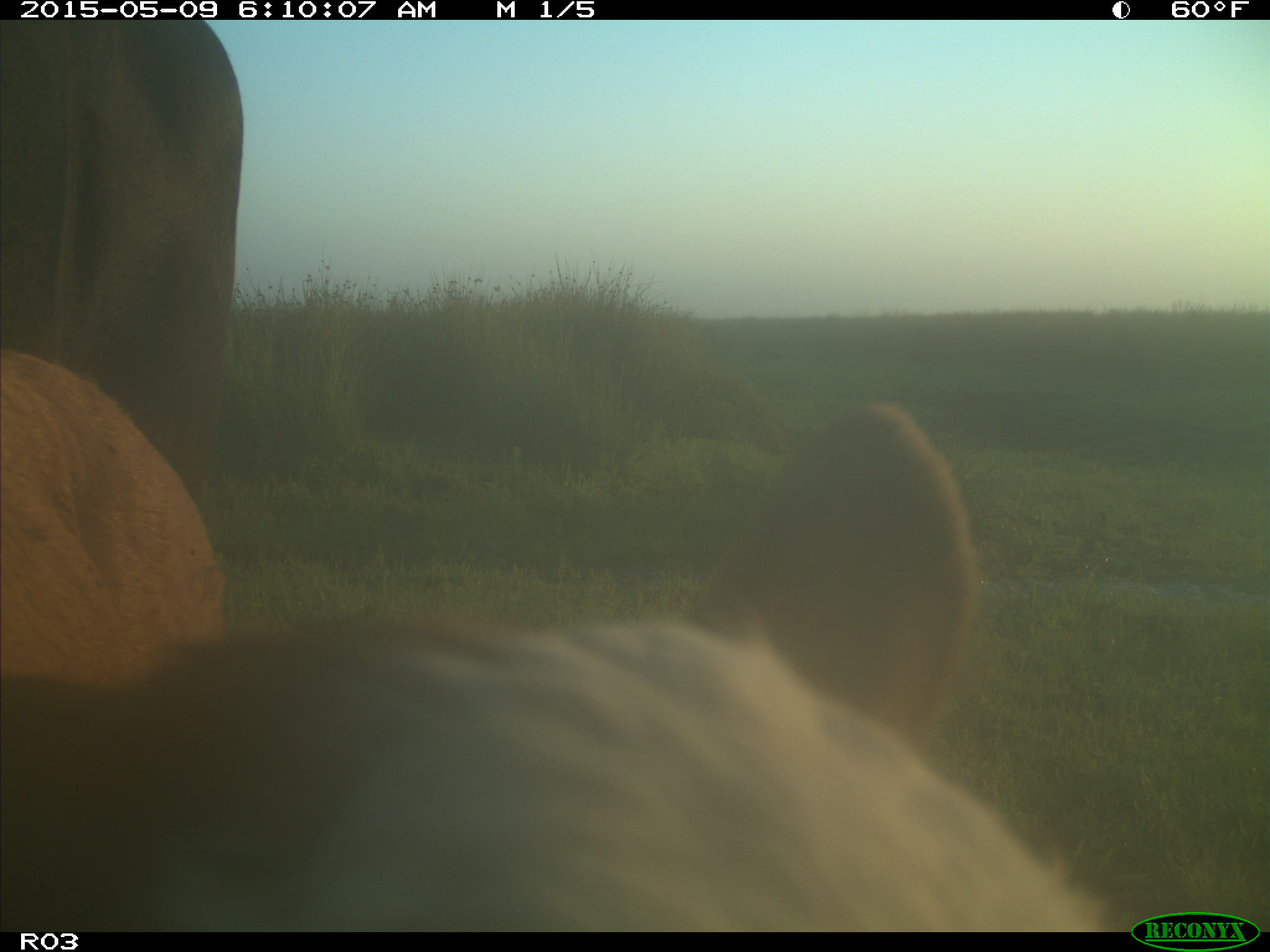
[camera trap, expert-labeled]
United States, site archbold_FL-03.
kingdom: Animalia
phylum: Chordata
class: Mammalia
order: Artiodactyla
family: Bovidae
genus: Bos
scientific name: Bos taurus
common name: domestic cow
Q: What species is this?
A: Bos taurus (domestic cow).